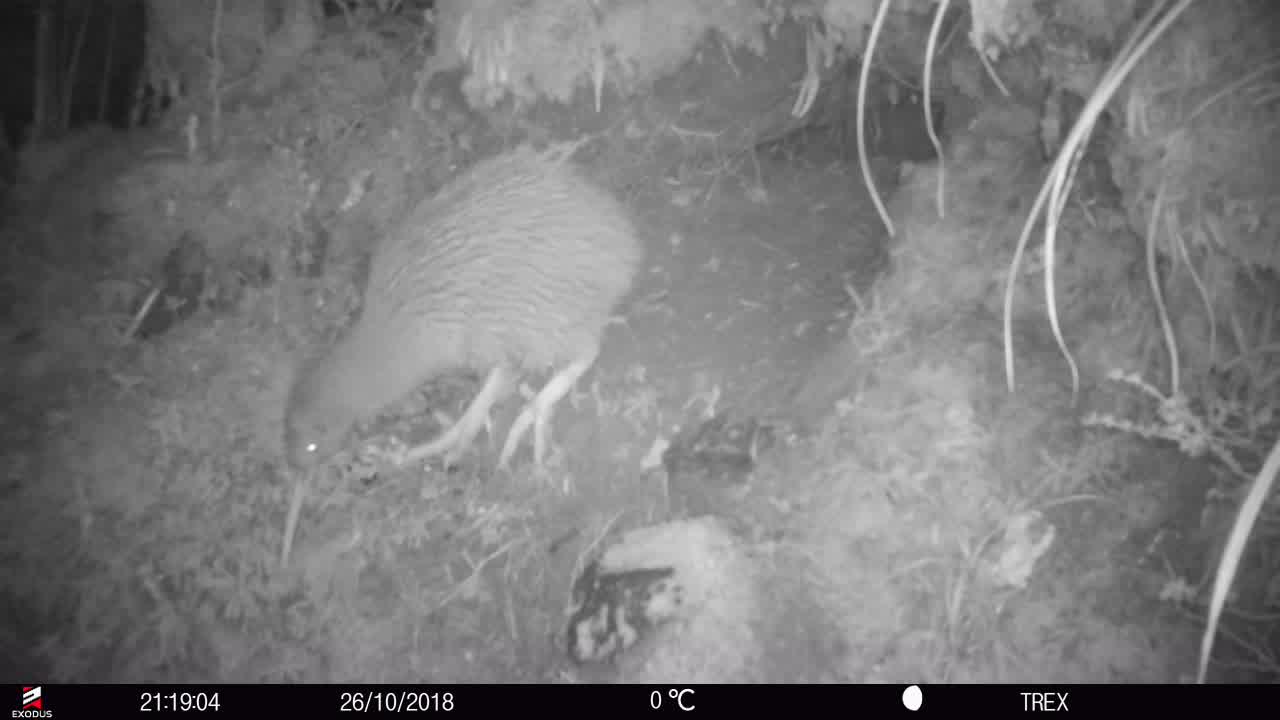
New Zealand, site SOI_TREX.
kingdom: Animalia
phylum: Chordata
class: Aves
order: Apterygiformes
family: Apterygidae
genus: Apteryx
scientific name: Apteryx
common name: kiwi